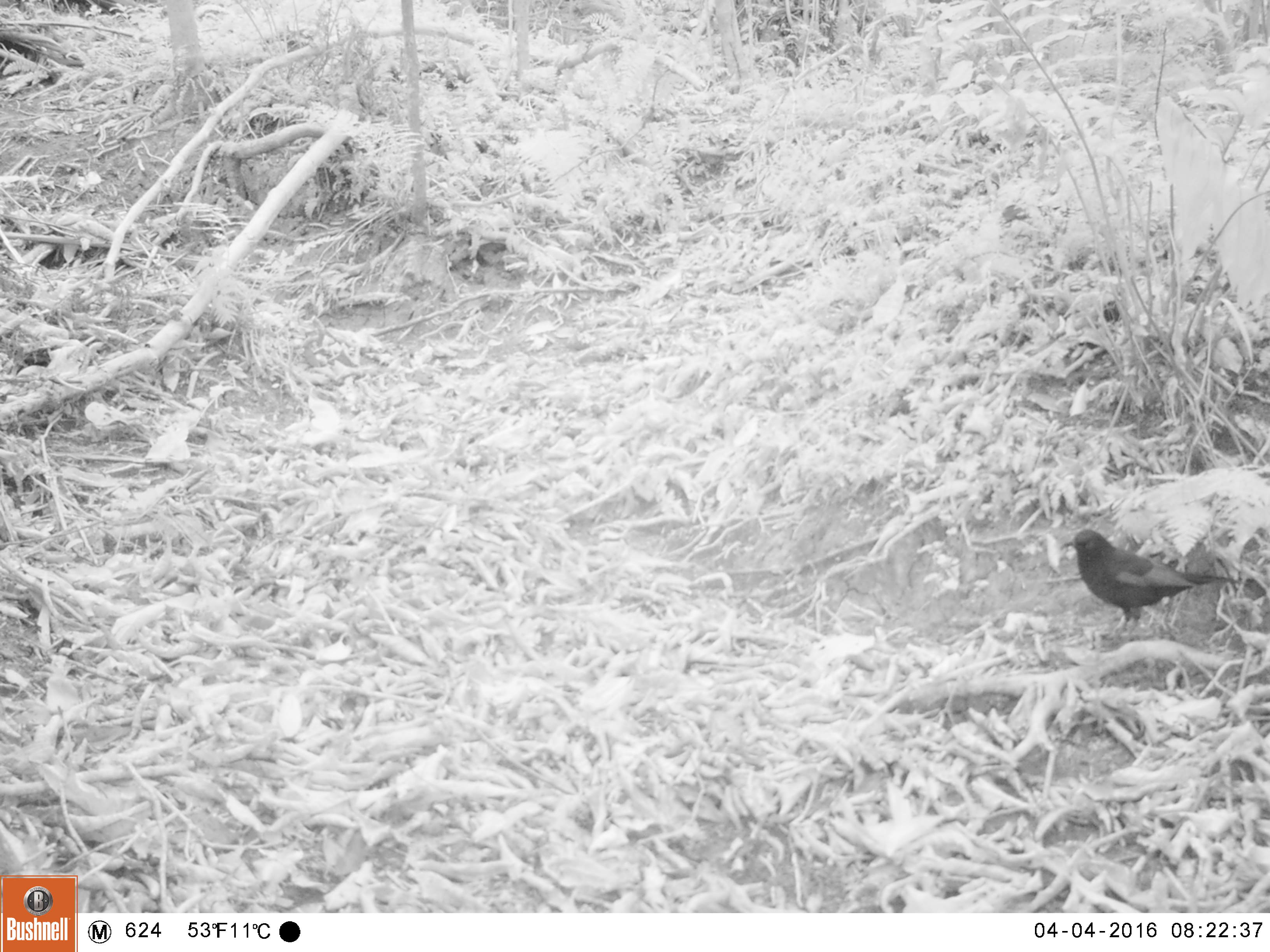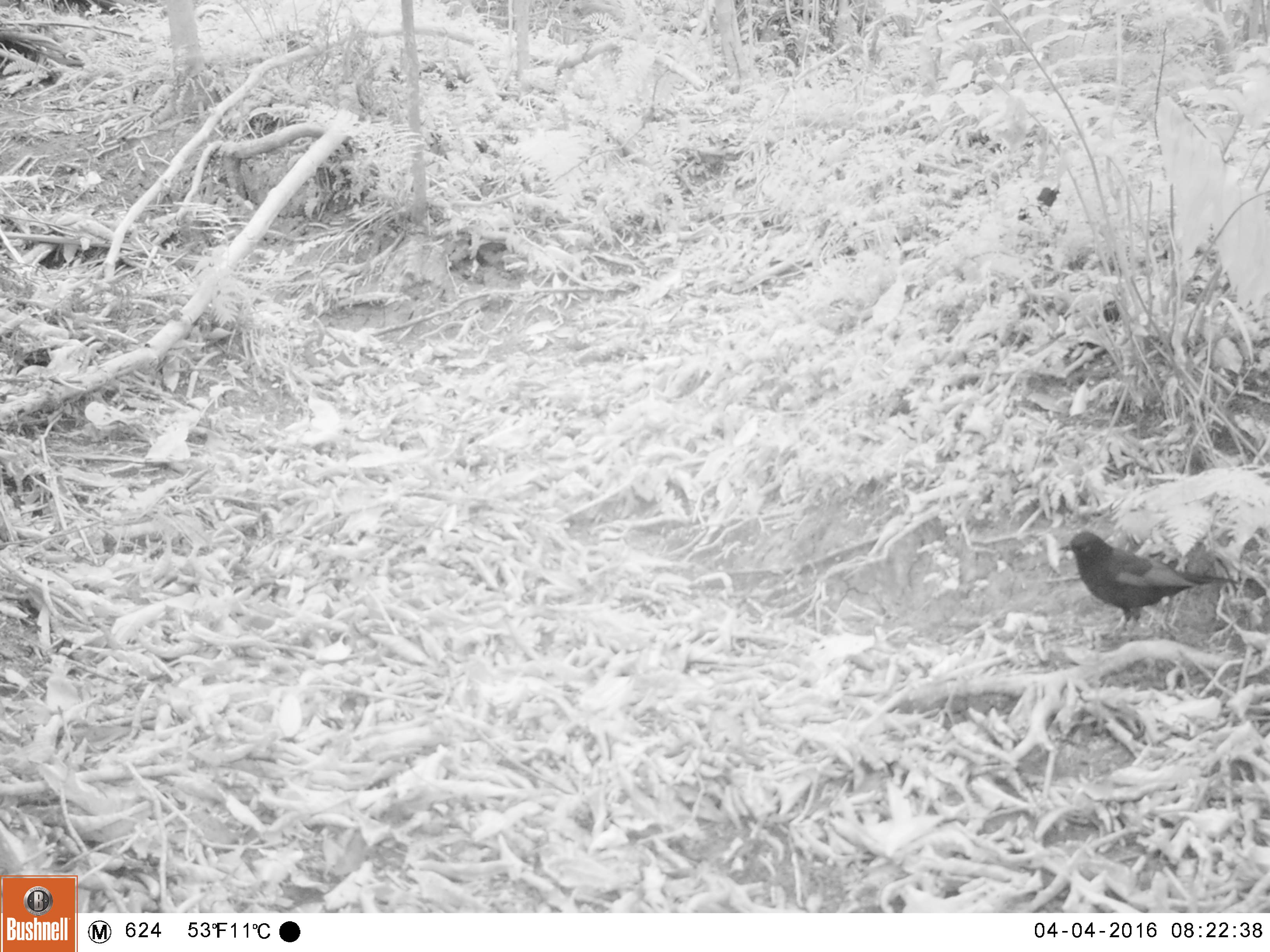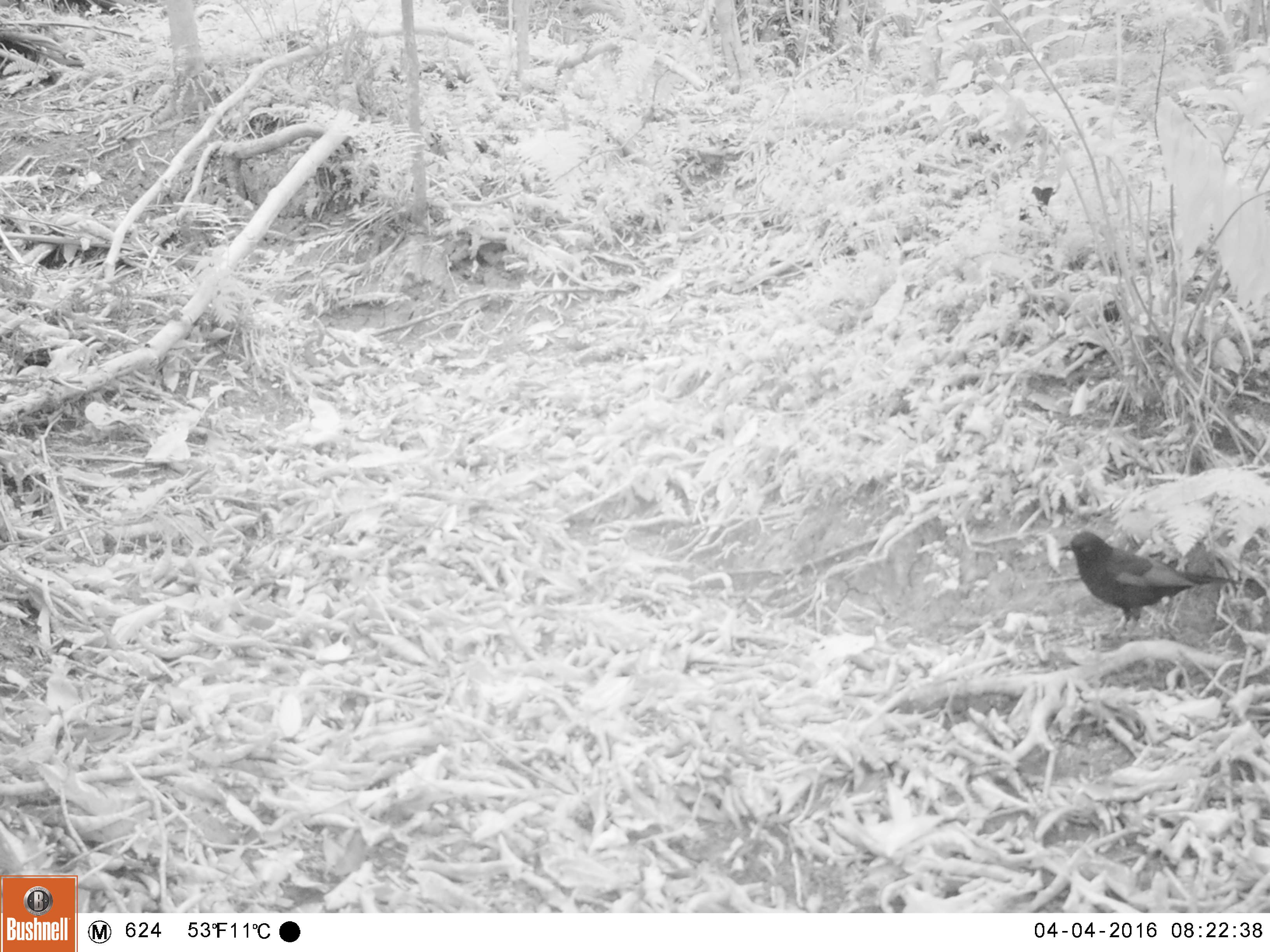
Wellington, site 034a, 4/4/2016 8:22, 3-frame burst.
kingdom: Animalia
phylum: Chordata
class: Aves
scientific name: Aves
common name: bird